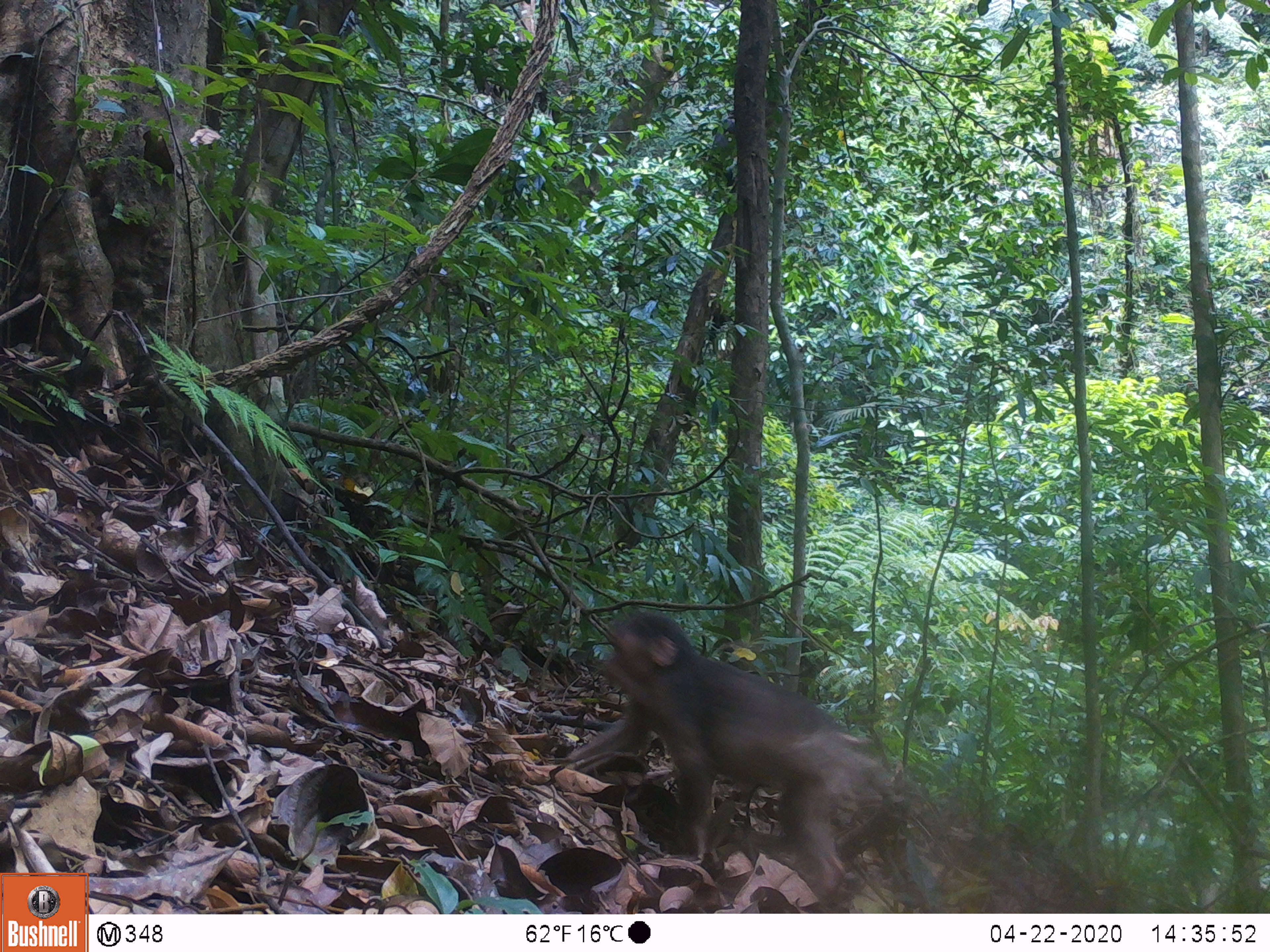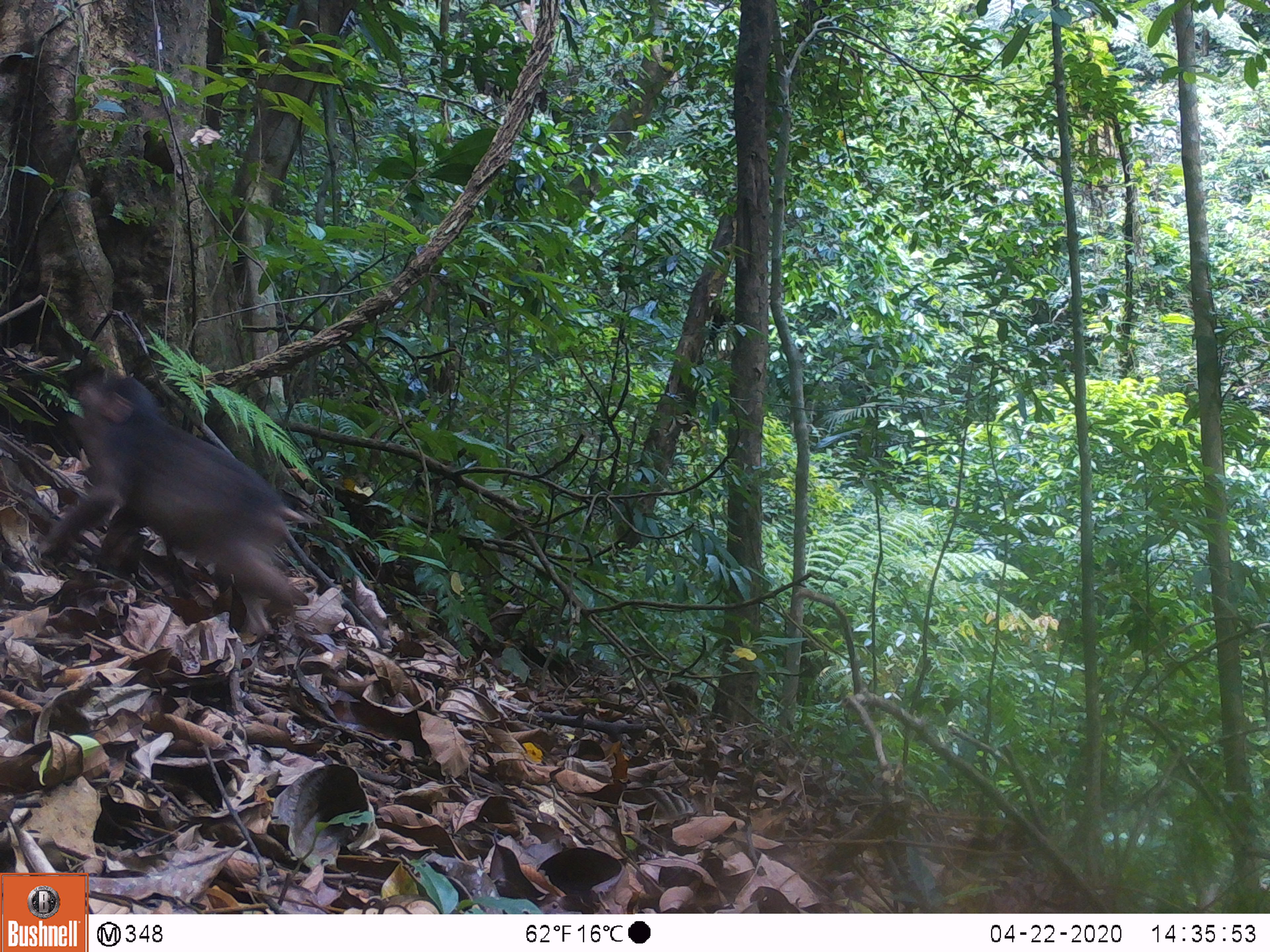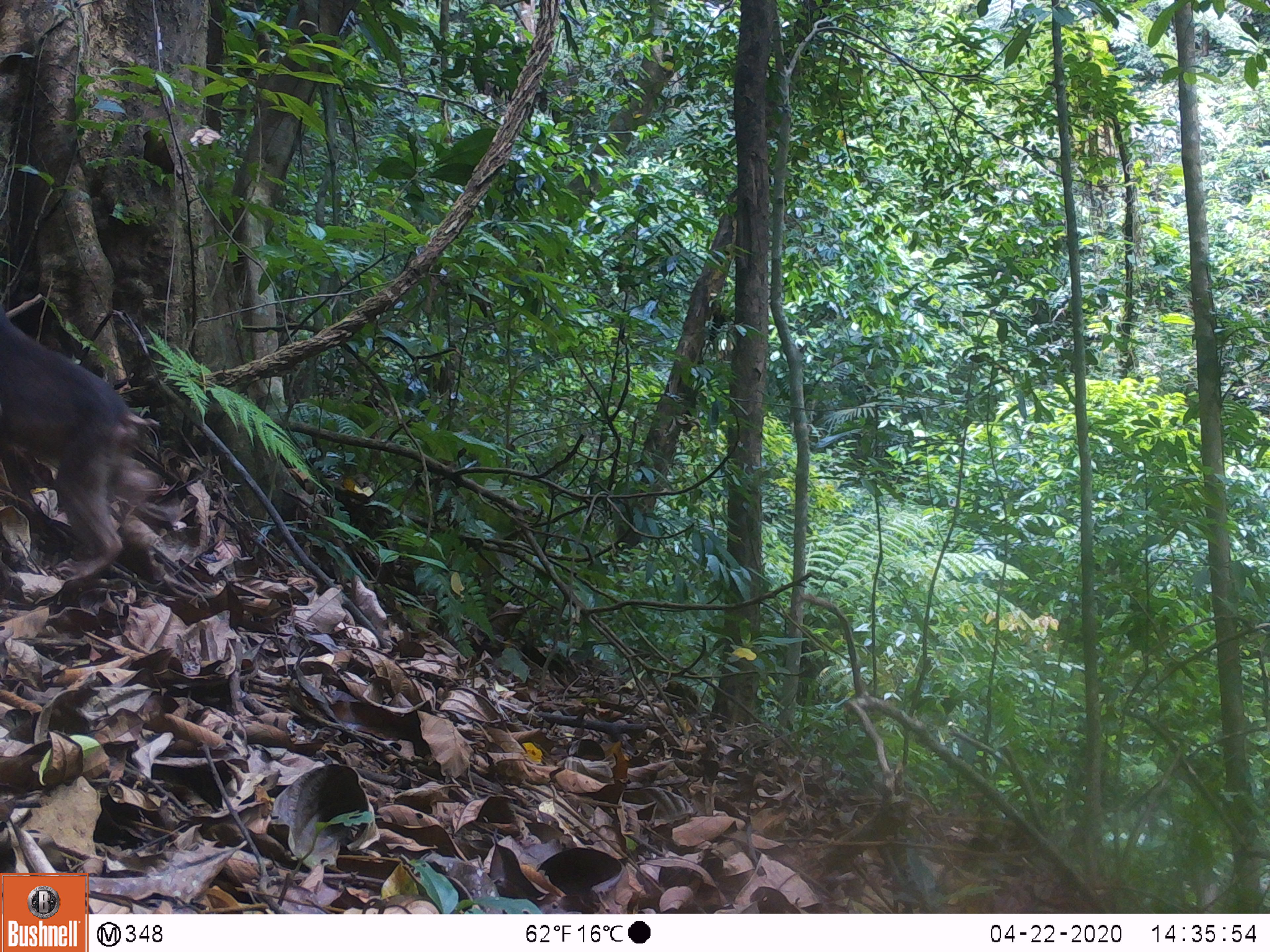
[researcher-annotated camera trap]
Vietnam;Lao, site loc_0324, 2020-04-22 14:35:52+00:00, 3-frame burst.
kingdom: Animalia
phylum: Chordata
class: Mammalia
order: Primates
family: Cercopithecidae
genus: Macaca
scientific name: Macaca arctoides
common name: stump-tailed macaque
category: stump tailed macaque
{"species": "stump tailed macaque (stump-tailed macaque) (Macaca arctoides)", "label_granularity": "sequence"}